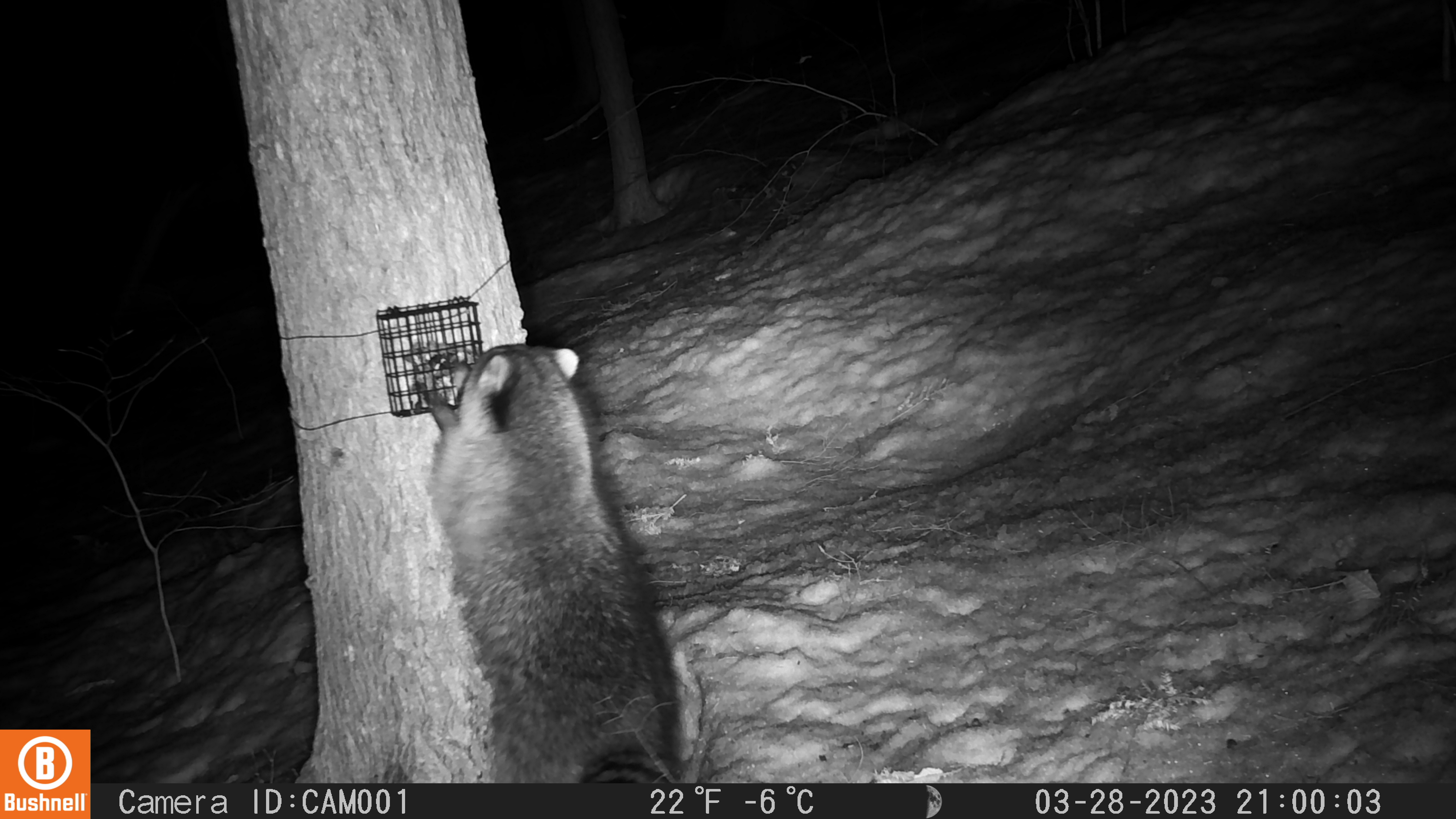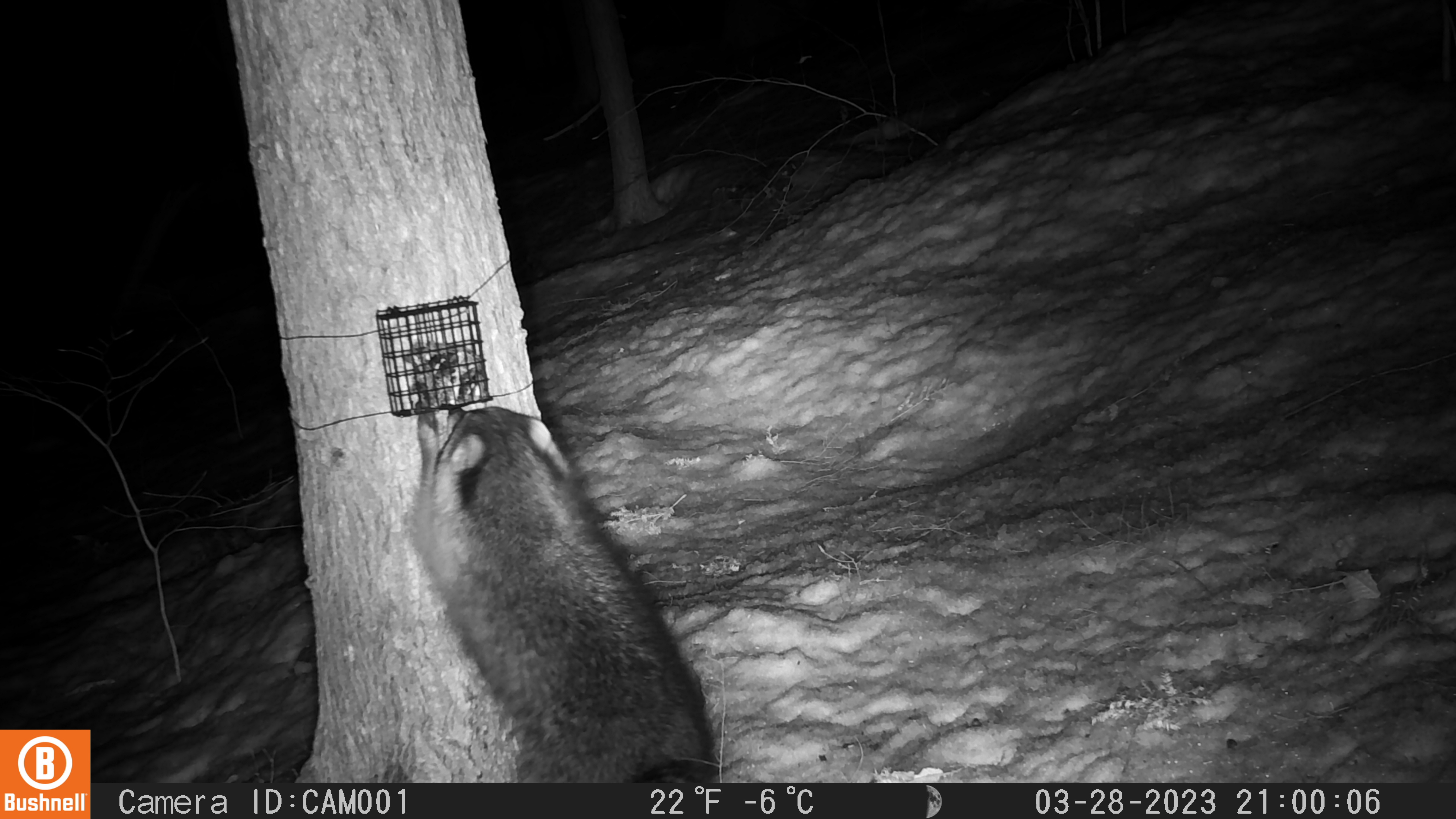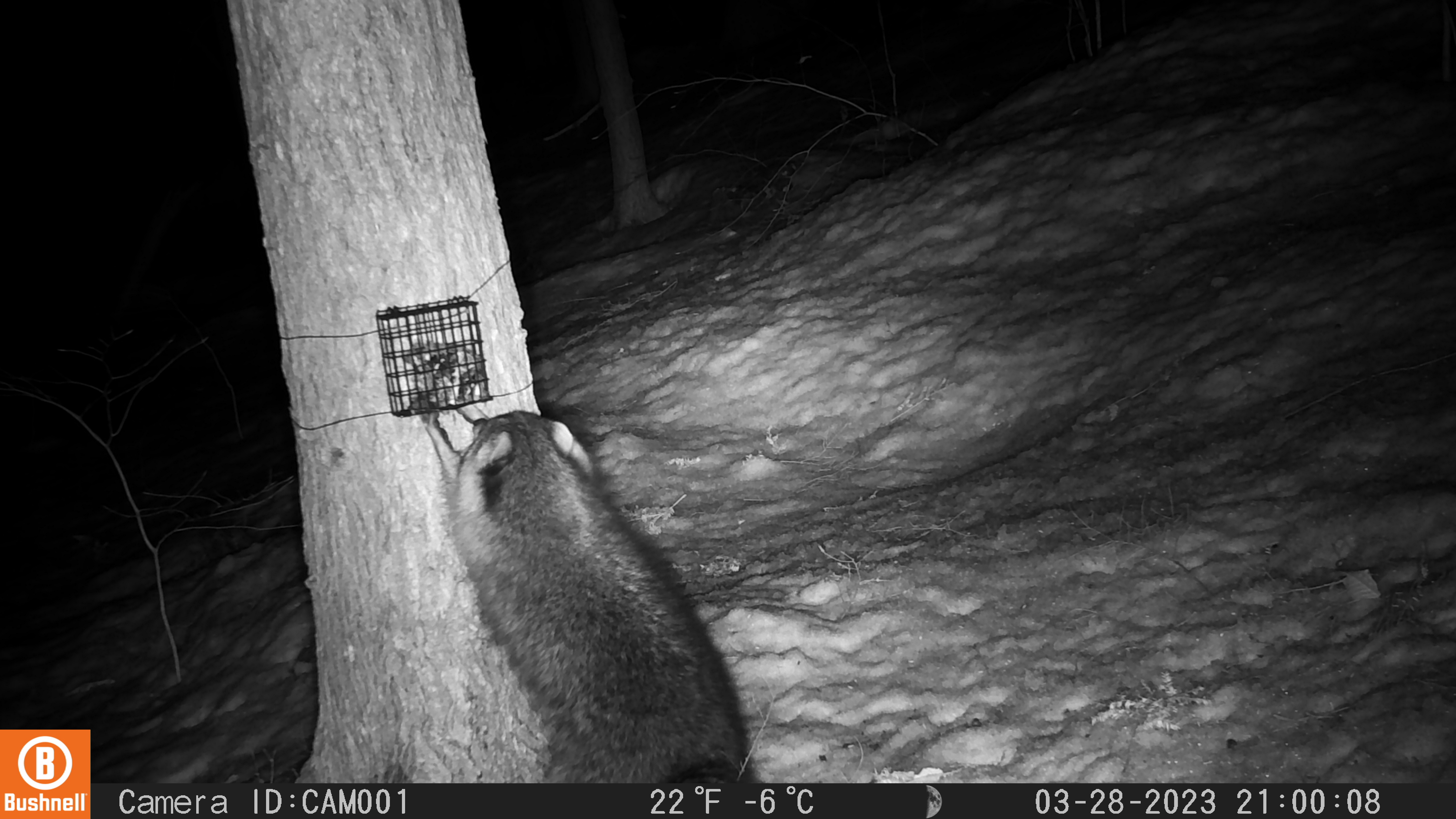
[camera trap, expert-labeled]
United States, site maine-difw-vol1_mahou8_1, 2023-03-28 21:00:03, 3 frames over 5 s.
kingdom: Animalia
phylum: Chordata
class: Mammalia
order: Carnivora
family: Procyonidae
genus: Procyon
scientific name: Procyon lotor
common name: raccoon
Raccoon (Procyon lotor).